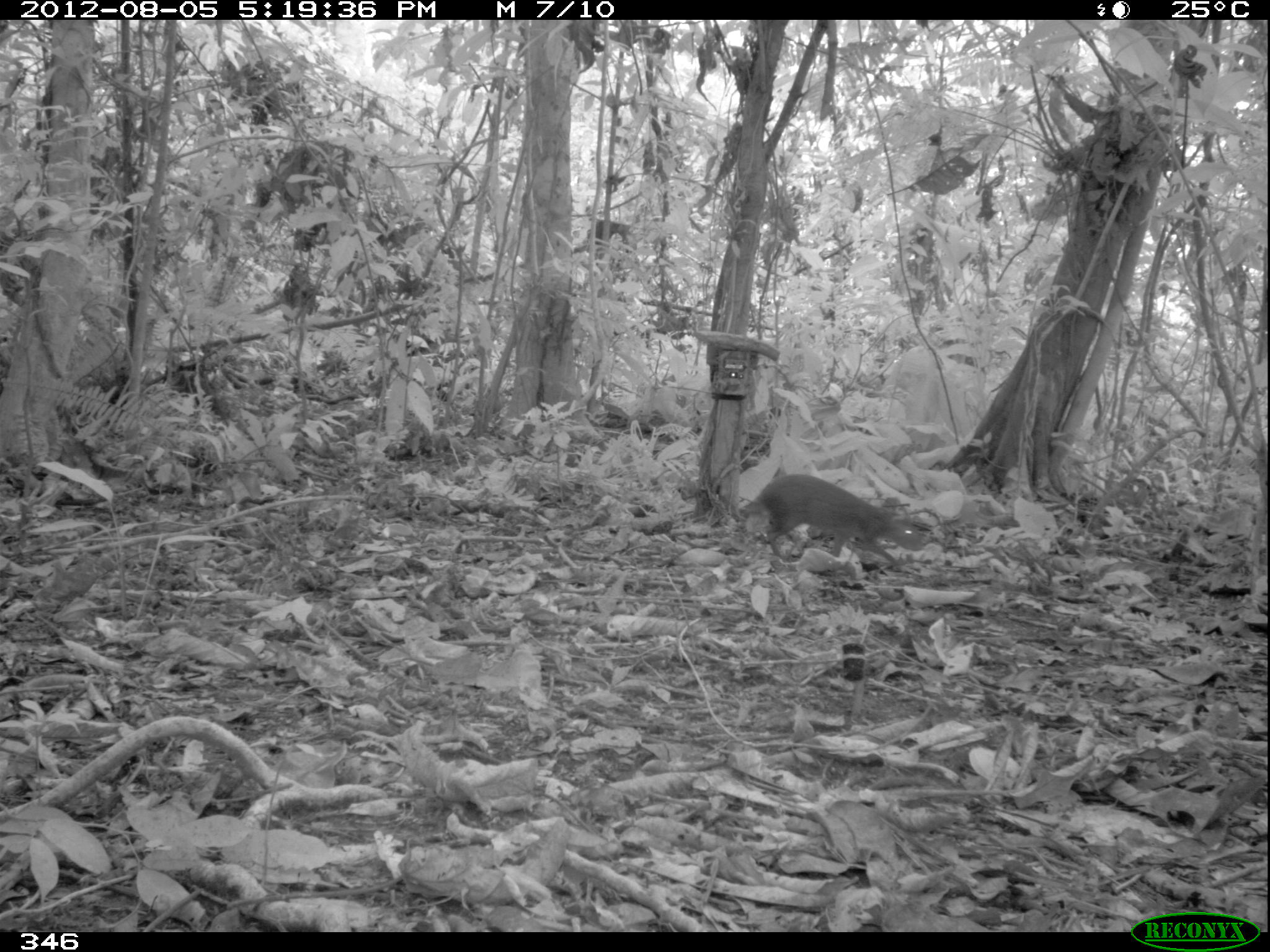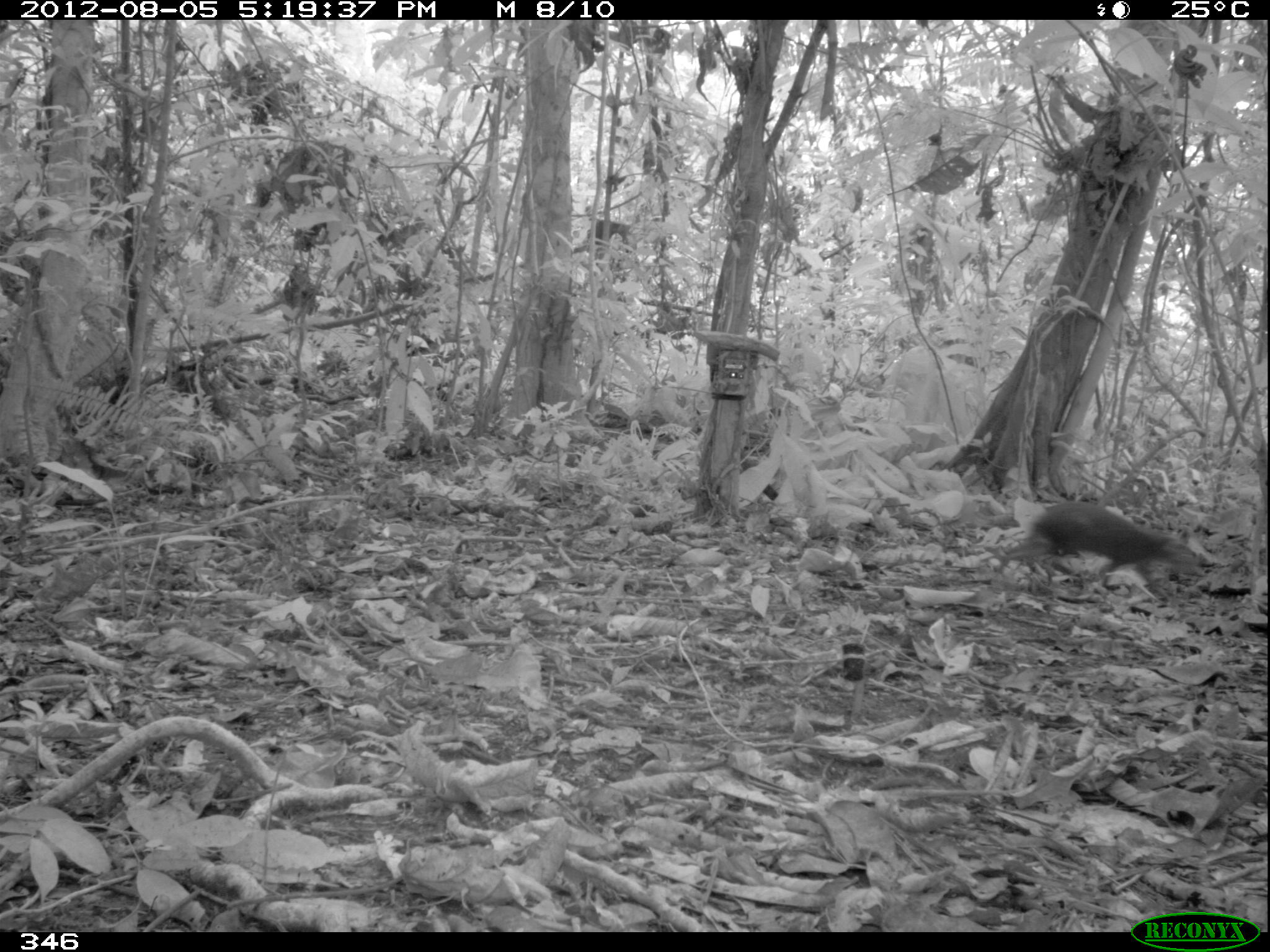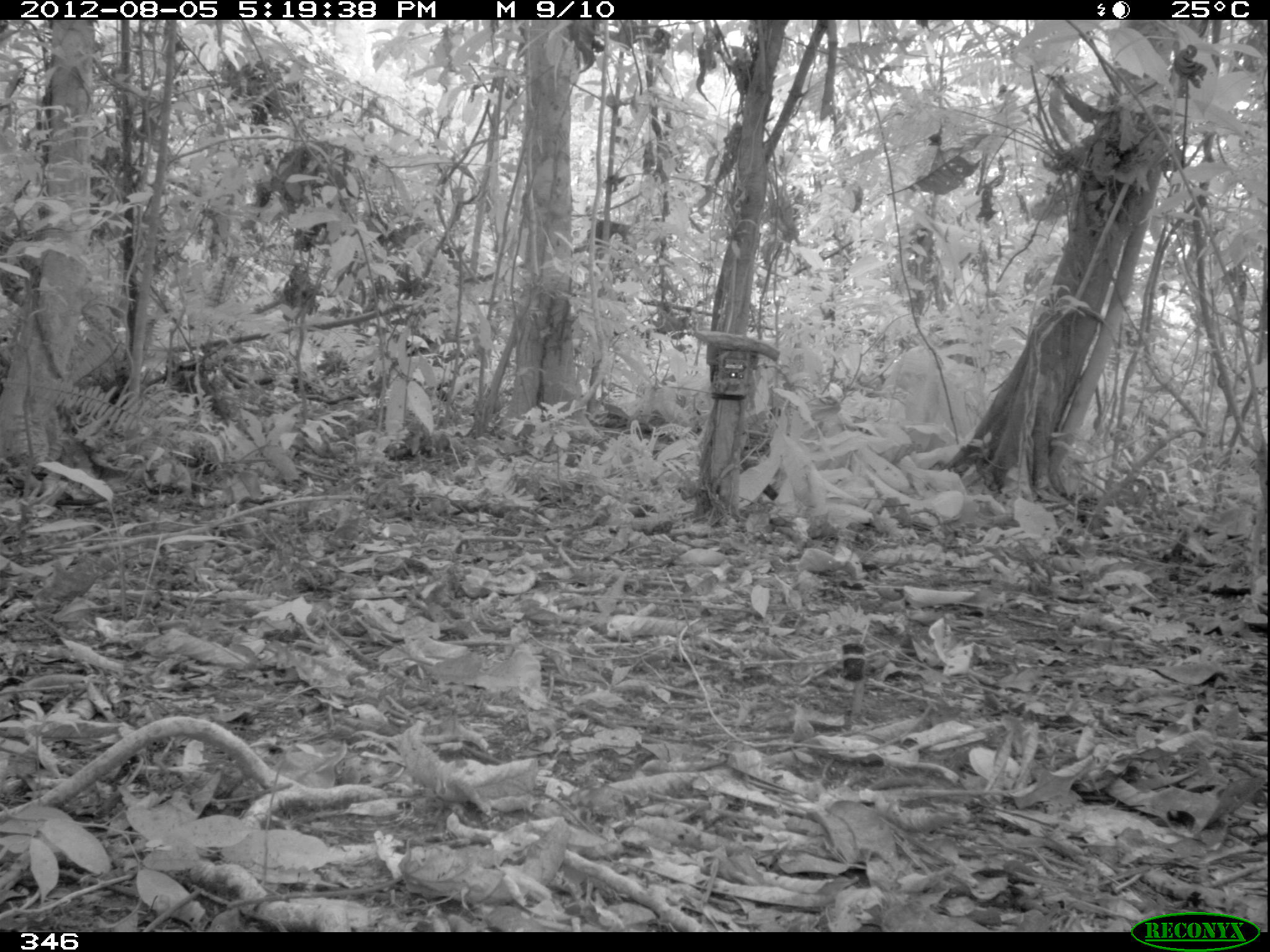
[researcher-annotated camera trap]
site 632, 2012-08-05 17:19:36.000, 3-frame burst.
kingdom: Animalia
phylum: Chordata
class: Mammalia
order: Rodentia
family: Dasyproctidae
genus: Dasyprocta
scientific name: Dasyprocta punctata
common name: central american agouti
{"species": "Dasyprocta punctata (central american agouti)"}